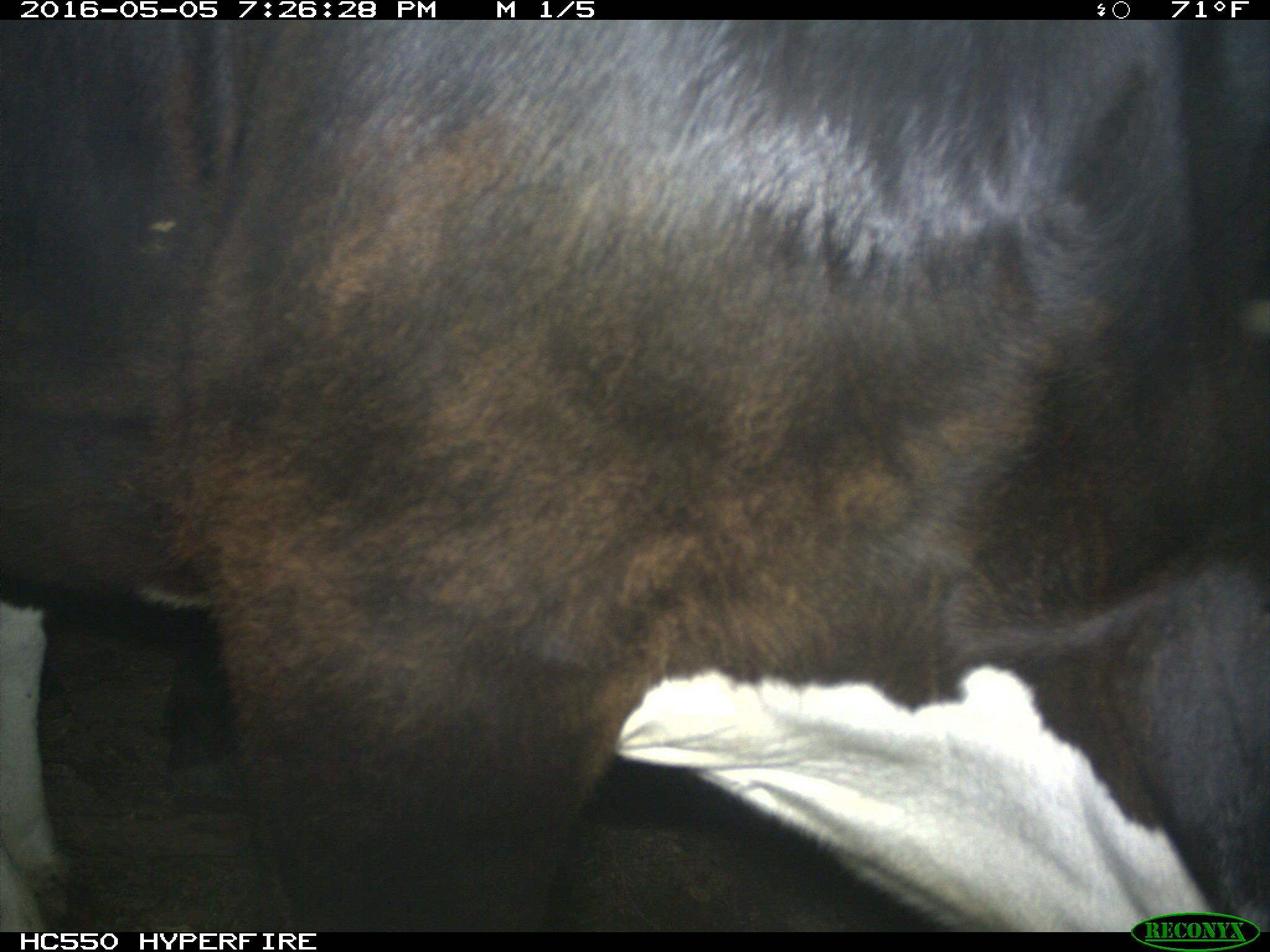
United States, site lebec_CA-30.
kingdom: Animalia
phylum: Chordata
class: Mammalia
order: Artiodactyla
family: Bovidae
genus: Bos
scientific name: Bos taurus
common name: domestic cow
Bos taurus (domestic cow).